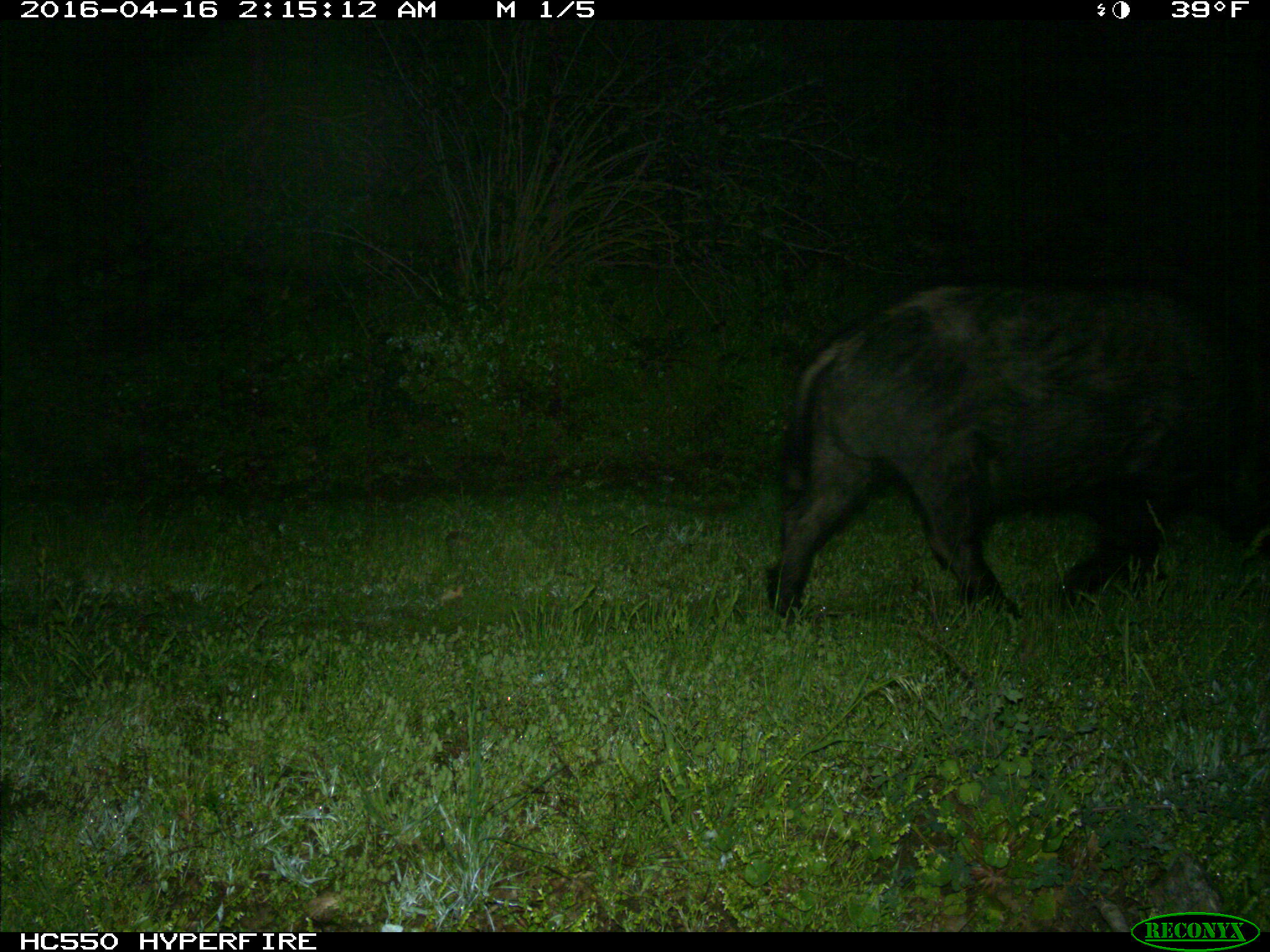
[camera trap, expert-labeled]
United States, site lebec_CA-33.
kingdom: Animalia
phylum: Chordata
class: Mammalia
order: Artiodactyla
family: Suidae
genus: Sus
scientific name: Sus scrofa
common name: wild boar